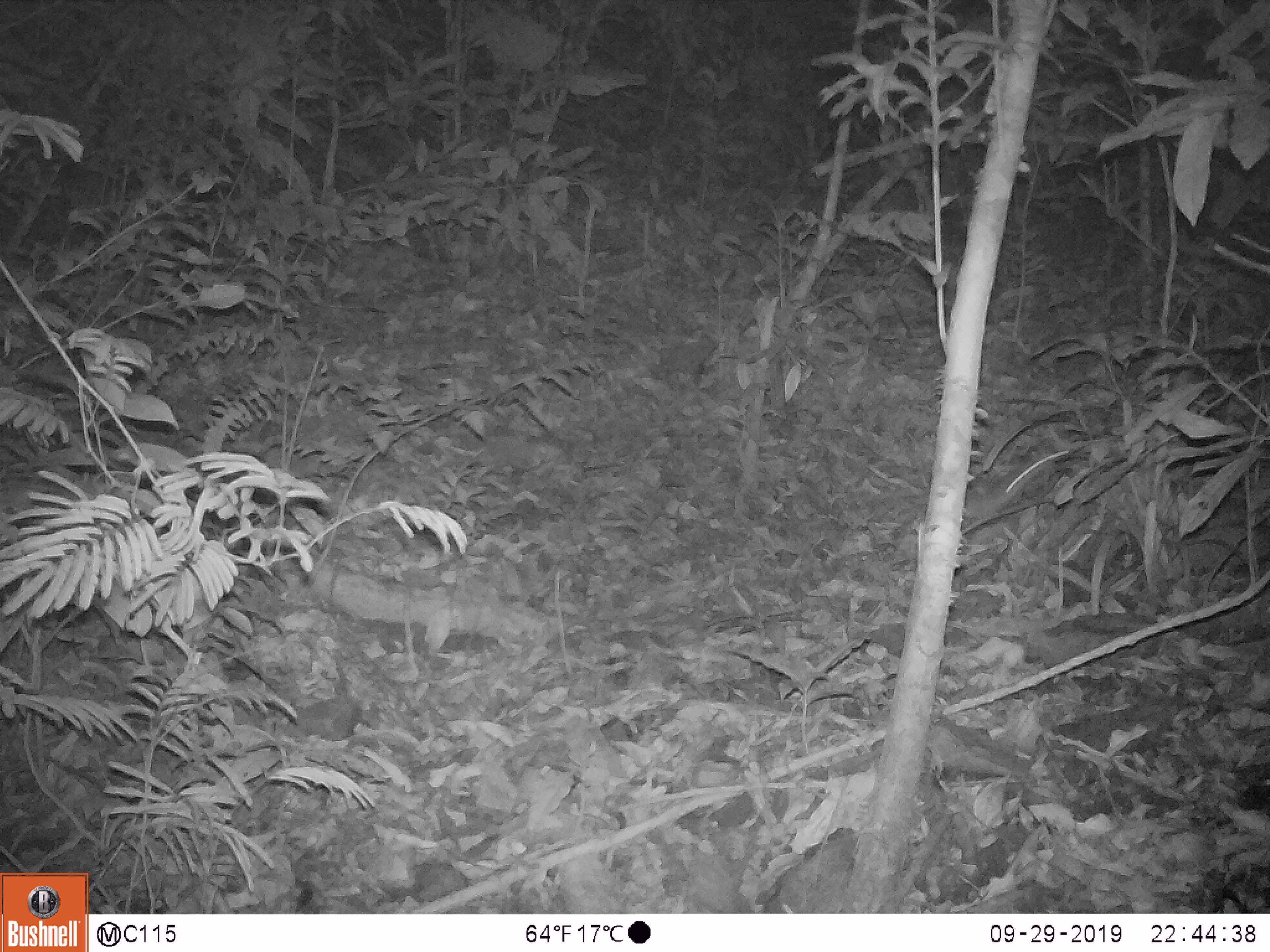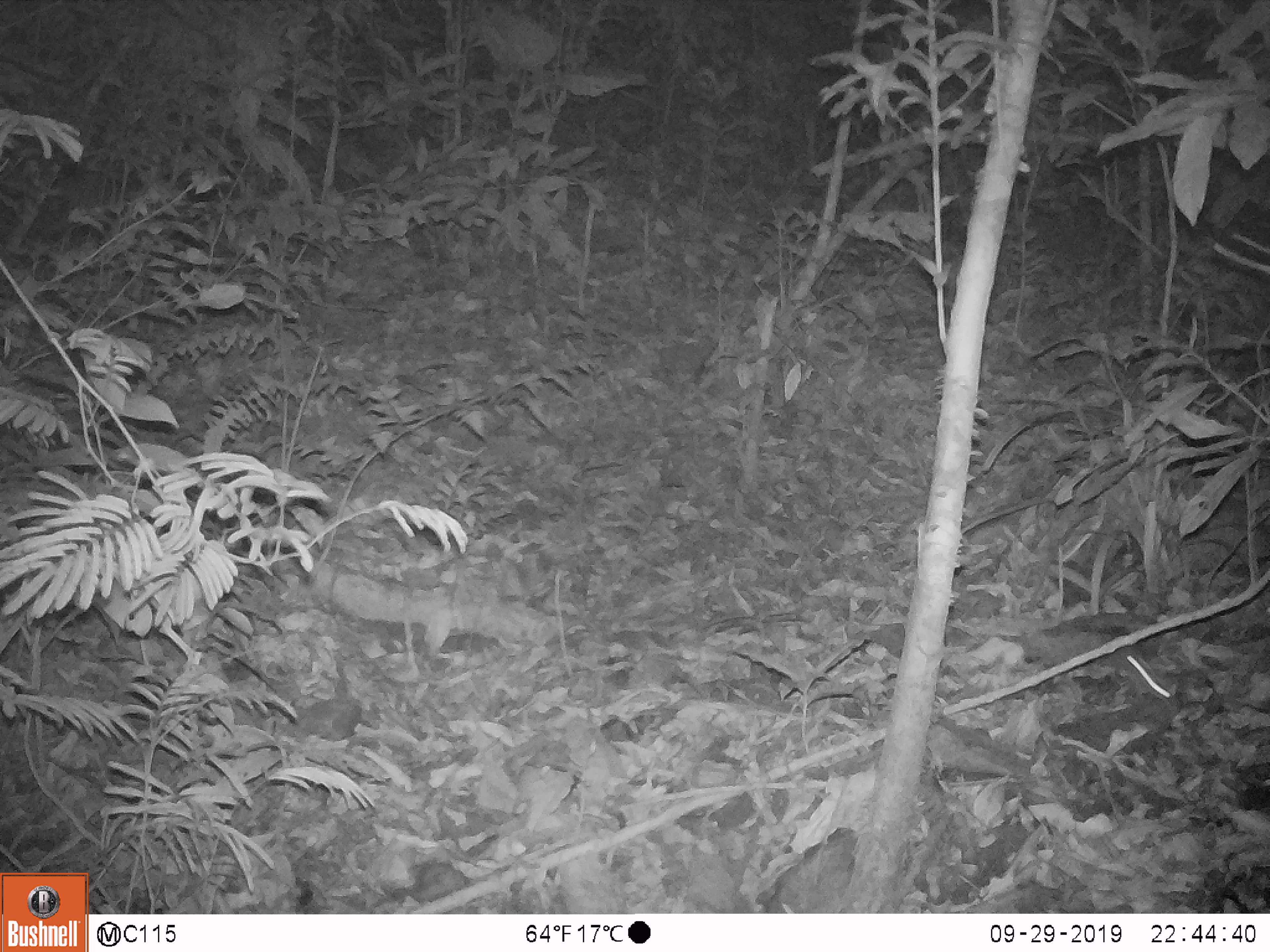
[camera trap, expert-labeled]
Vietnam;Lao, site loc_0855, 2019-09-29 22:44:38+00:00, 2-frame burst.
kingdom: Animalia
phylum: Chordata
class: Mammalia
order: Rodentia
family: Muridae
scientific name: Muridae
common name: old-world mice and rats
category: unidentified murid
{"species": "unidentified murid (old-world mice and rats) (Muridae)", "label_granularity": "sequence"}